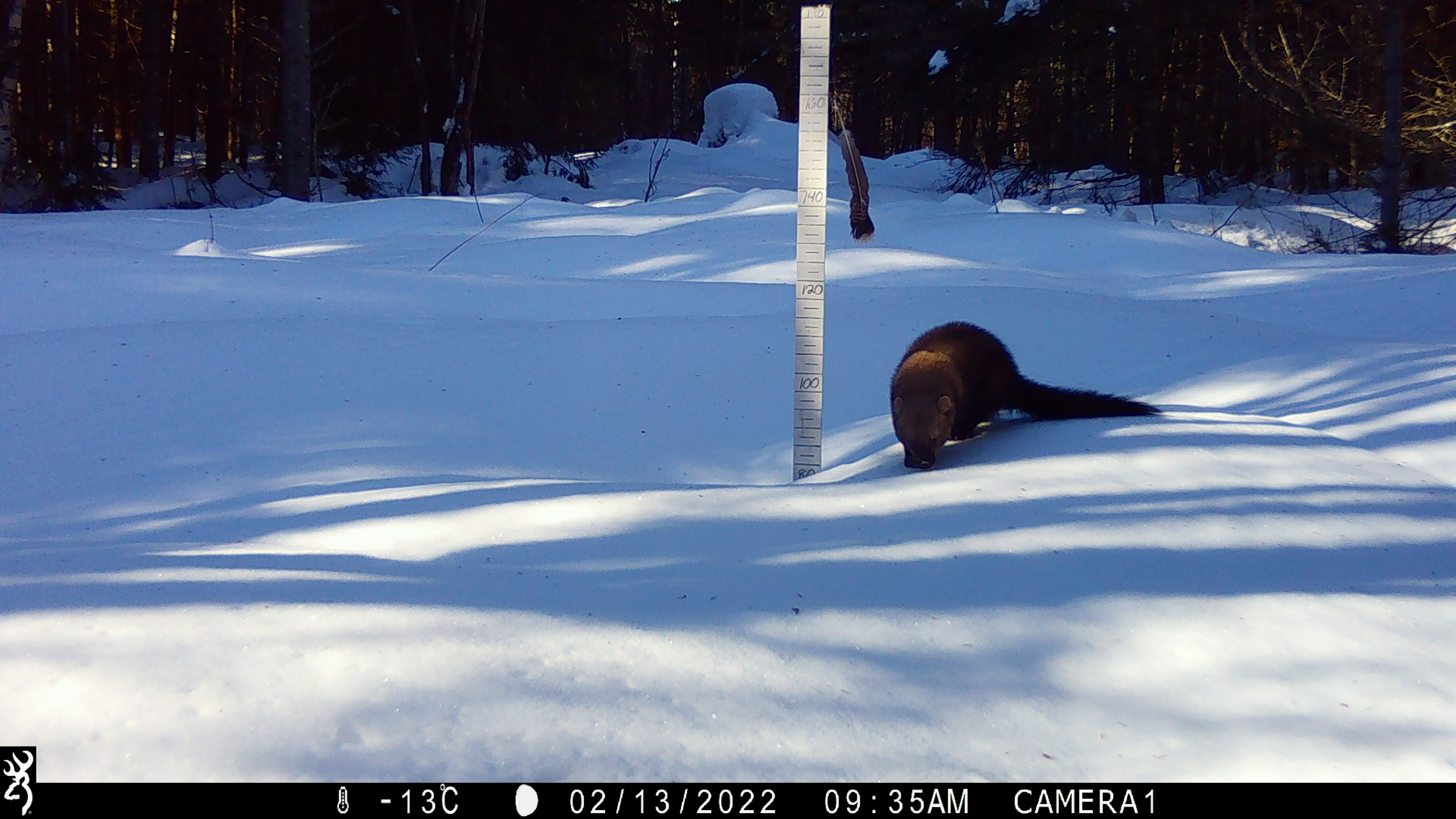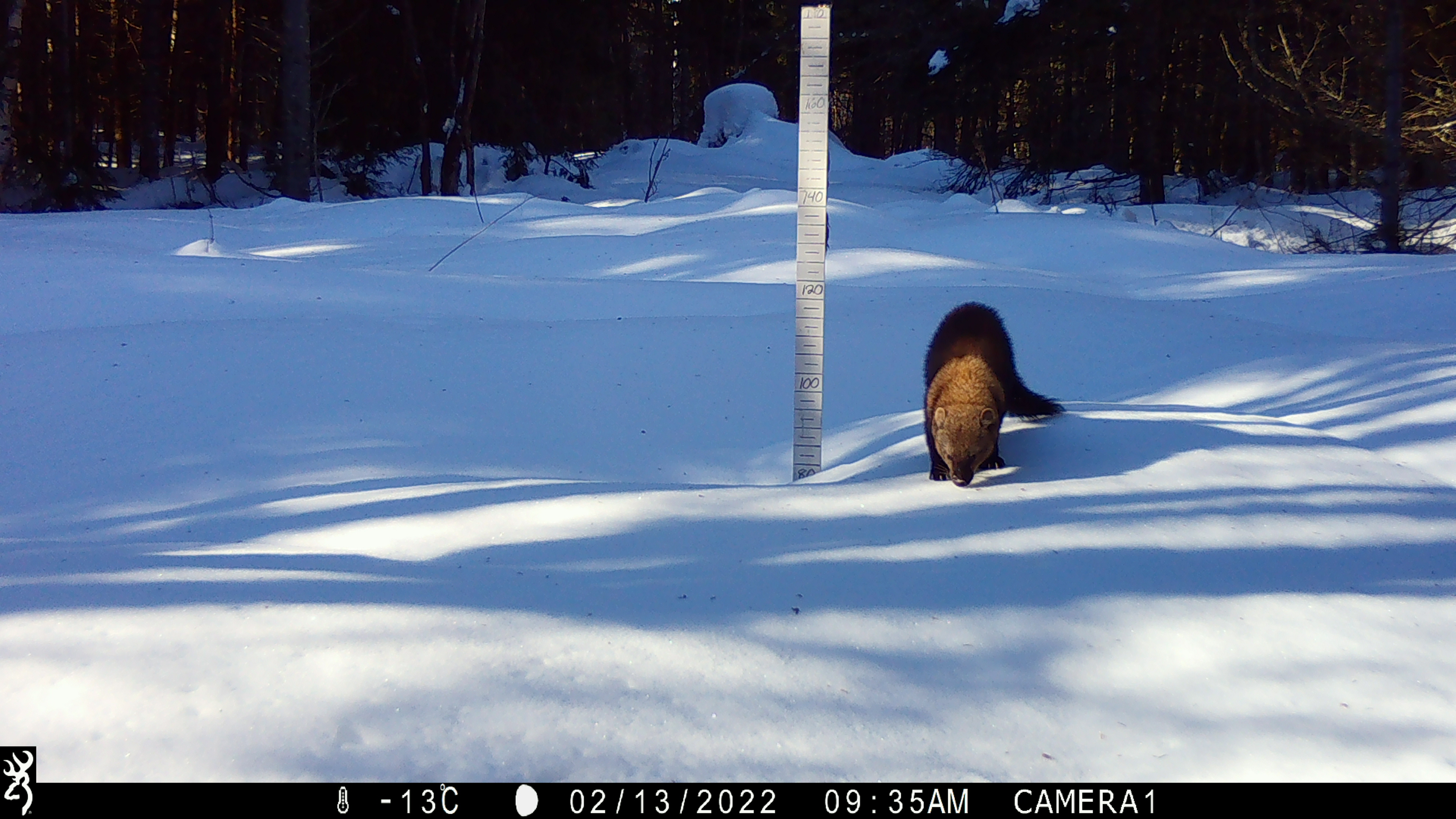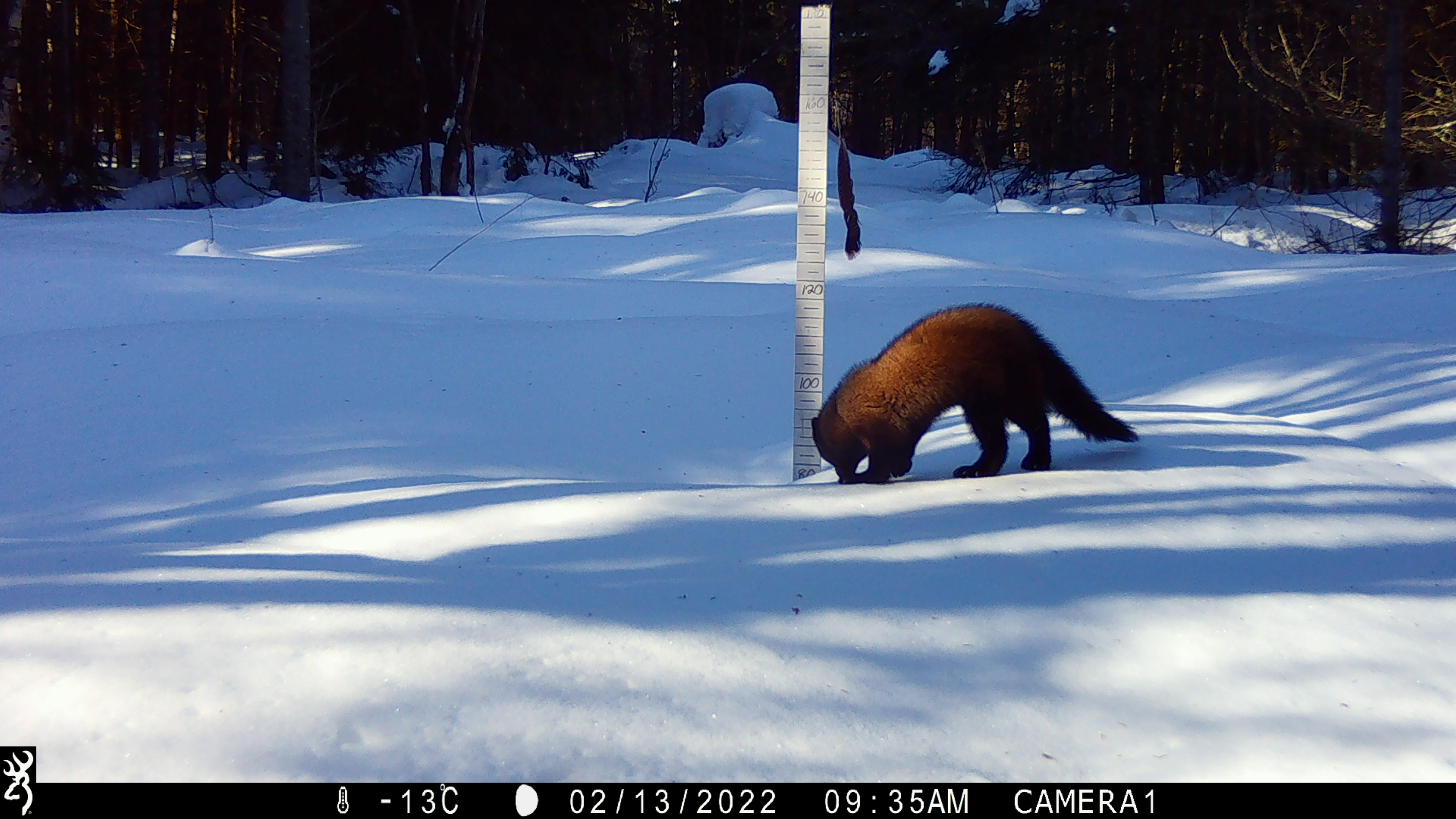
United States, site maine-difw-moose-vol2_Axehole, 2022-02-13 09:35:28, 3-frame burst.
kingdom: Animalia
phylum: Chordata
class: Mammalia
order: Carnivora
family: Mustelidae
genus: Pekania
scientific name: Pekania pennanti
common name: fisher